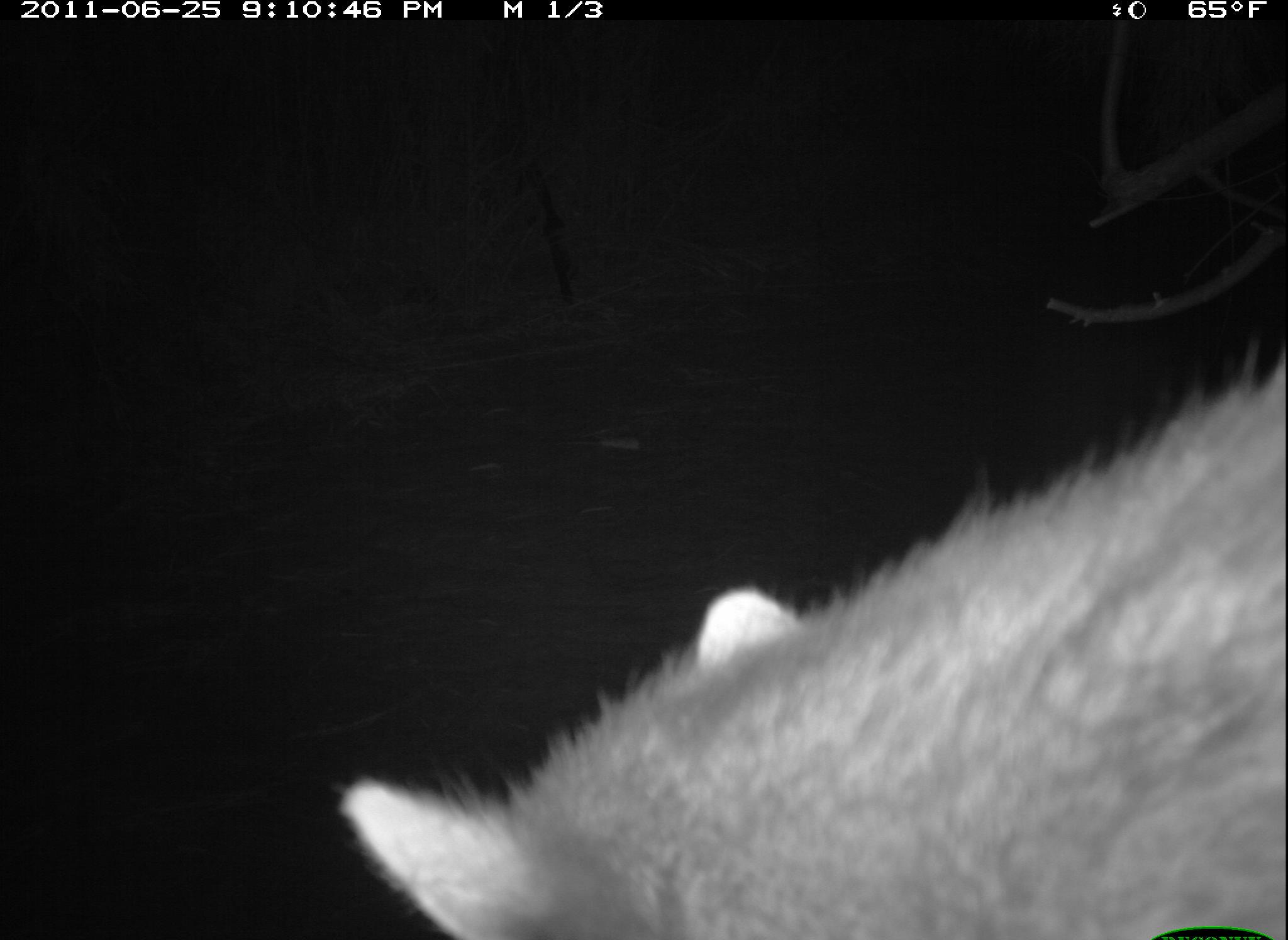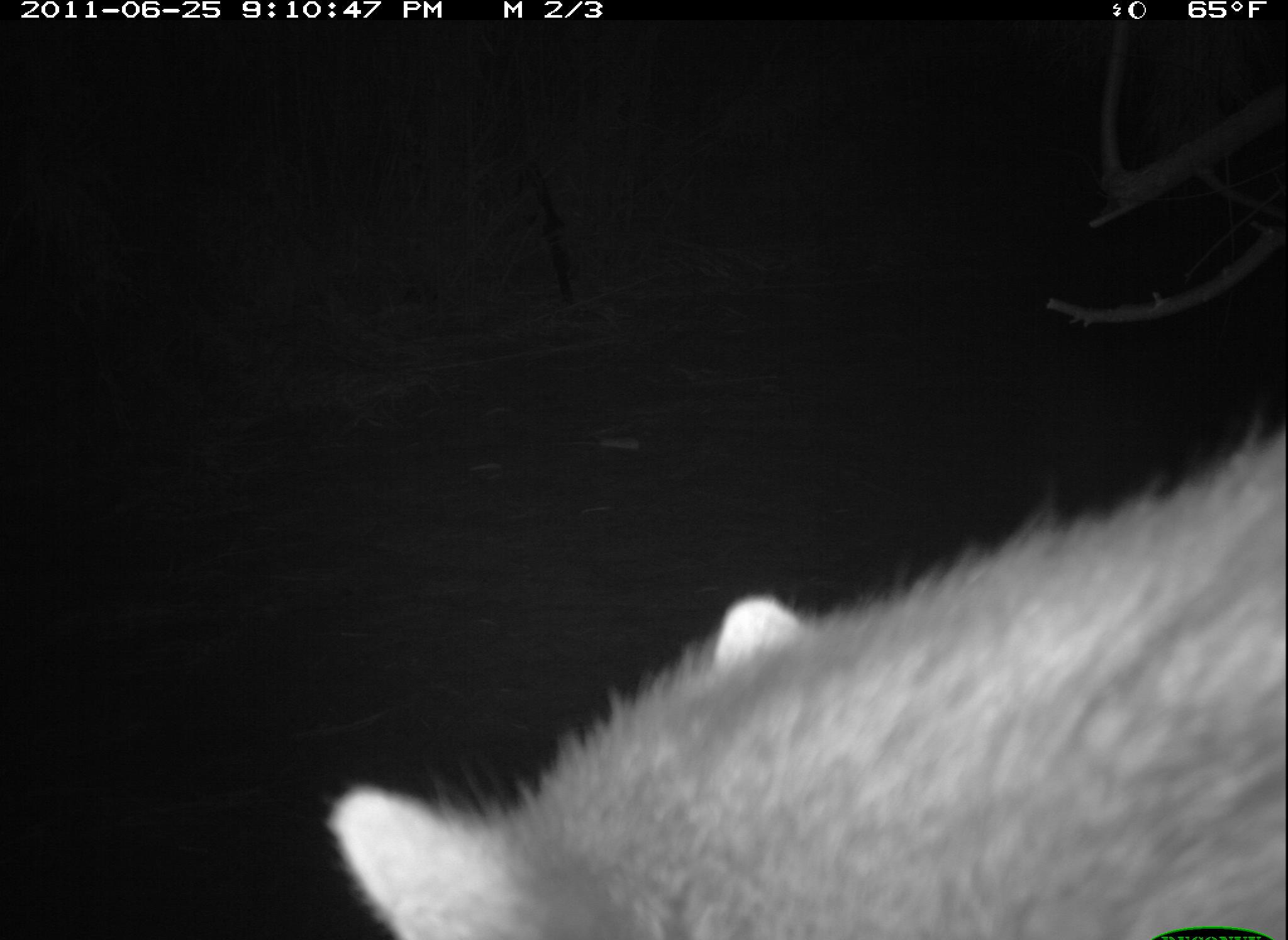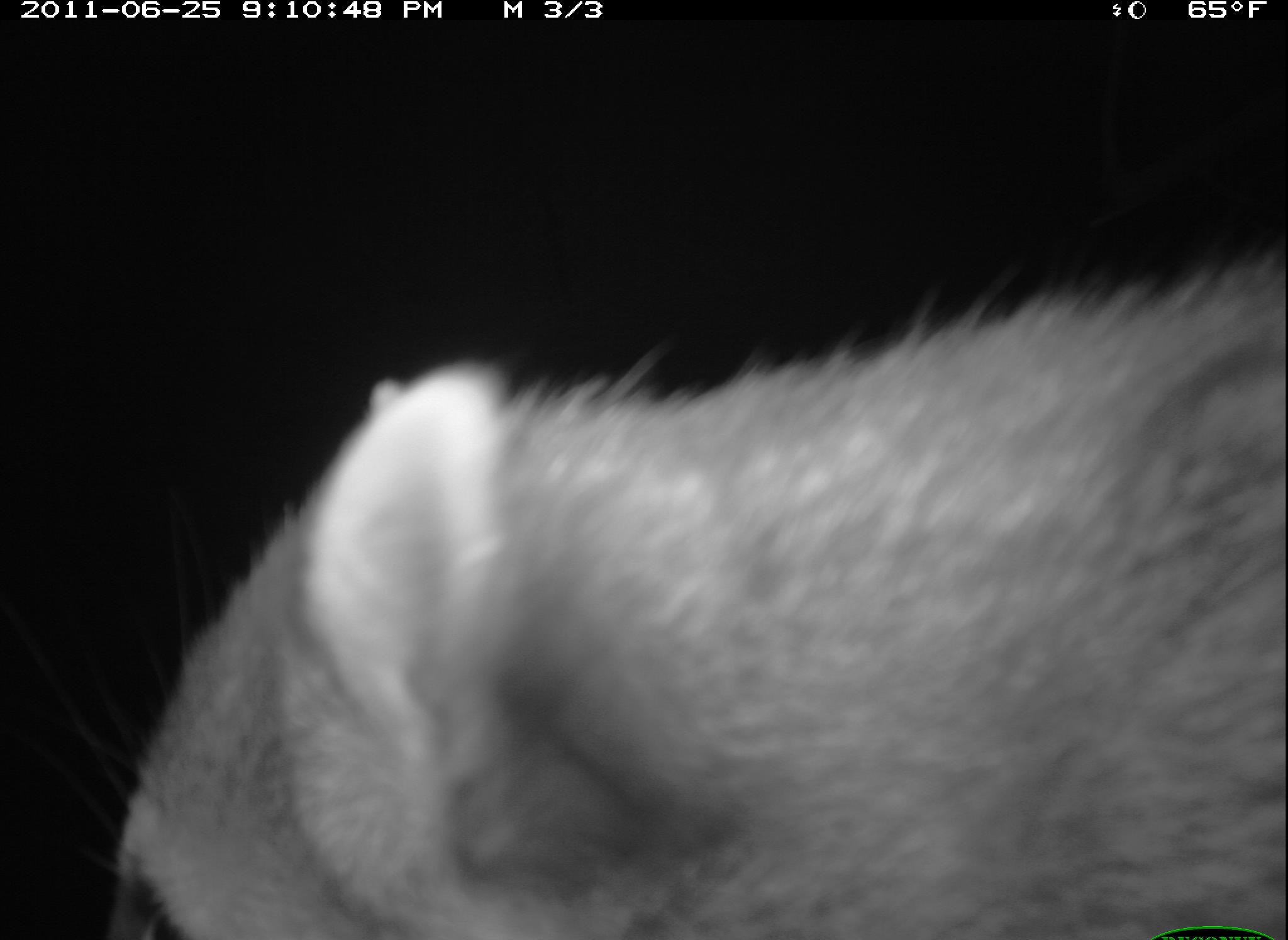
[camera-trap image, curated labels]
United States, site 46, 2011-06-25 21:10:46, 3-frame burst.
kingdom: Animalia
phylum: Chordata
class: Mammalia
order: Carnivora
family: Procyonidae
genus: Procyon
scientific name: Procyon lotor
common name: raccoon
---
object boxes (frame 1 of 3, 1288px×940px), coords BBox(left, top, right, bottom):
raccoon: BBox(338, 348, 1285, 940)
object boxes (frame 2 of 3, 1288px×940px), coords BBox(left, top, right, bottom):
raccoon: BBox(322, 412, 1285, 940)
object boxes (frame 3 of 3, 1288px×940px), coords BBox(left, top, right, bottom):
raccoon: BBox(93, 254, 1285, 929)